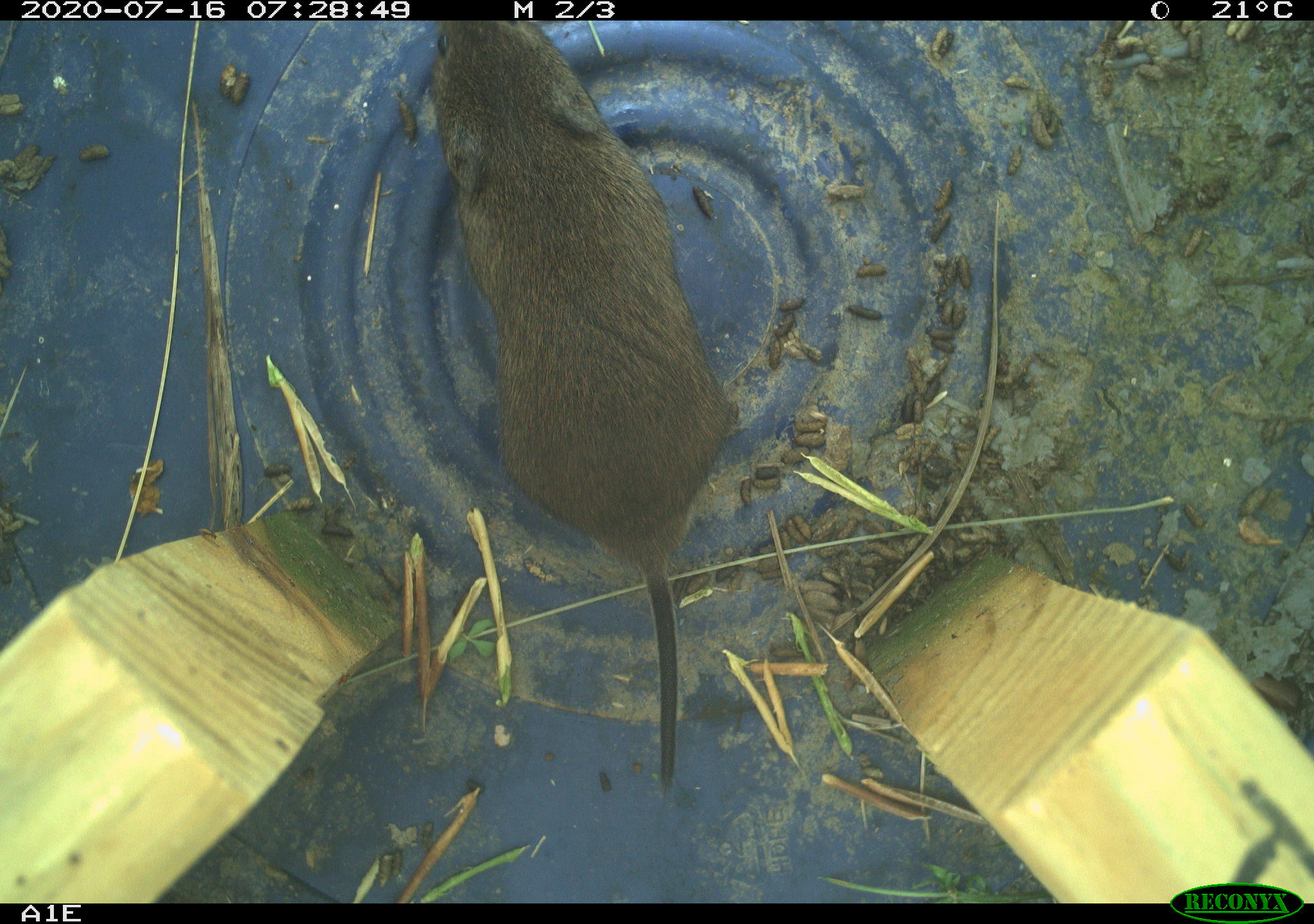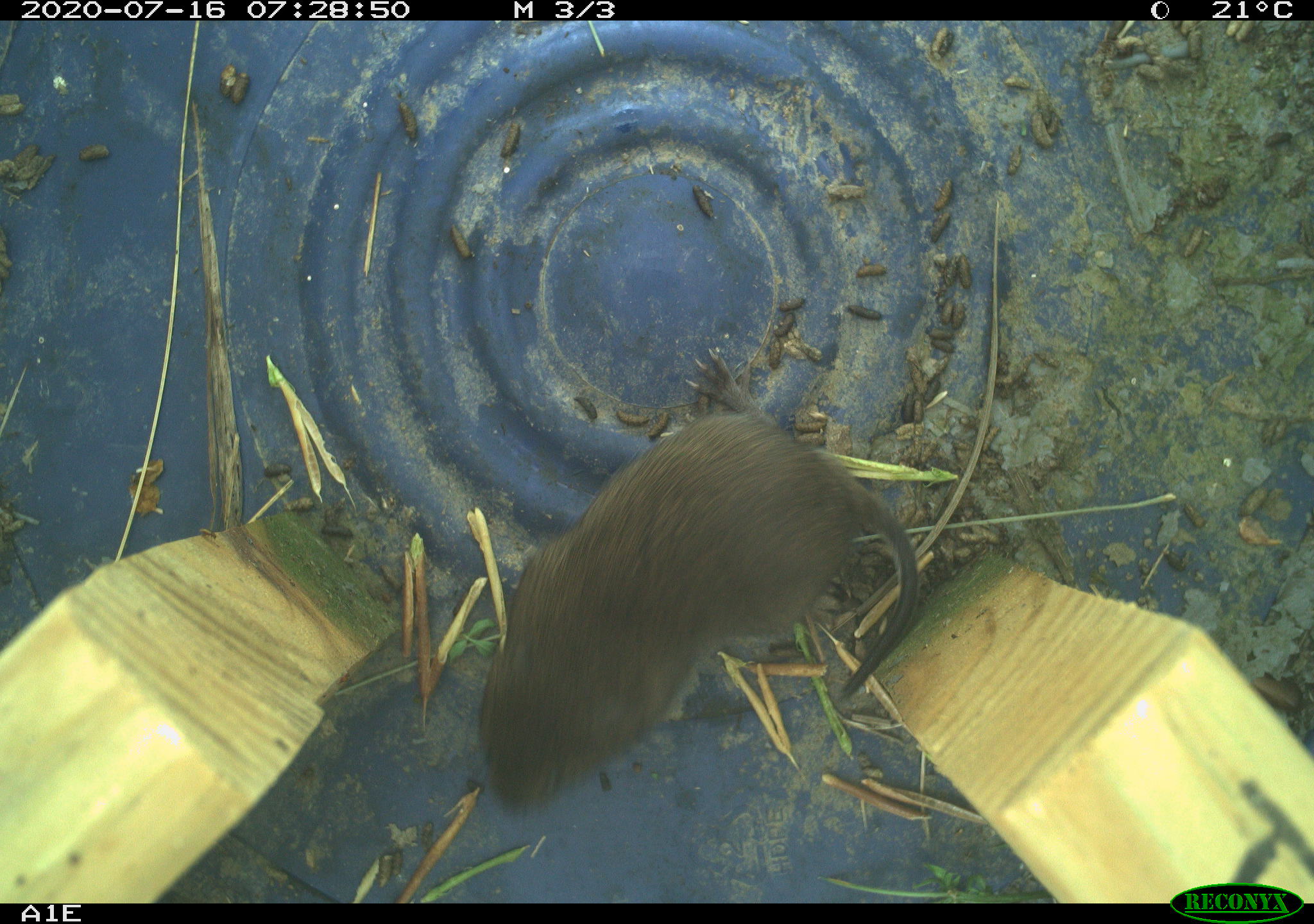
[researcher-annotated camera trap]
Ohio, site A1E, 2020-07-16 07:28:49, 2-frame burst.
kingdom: Animalia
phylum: Chordata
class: Mammalia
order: Rodentia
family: Cricetidae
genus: Microtus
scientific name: Microtus pennsylvanicus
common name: meadow vole